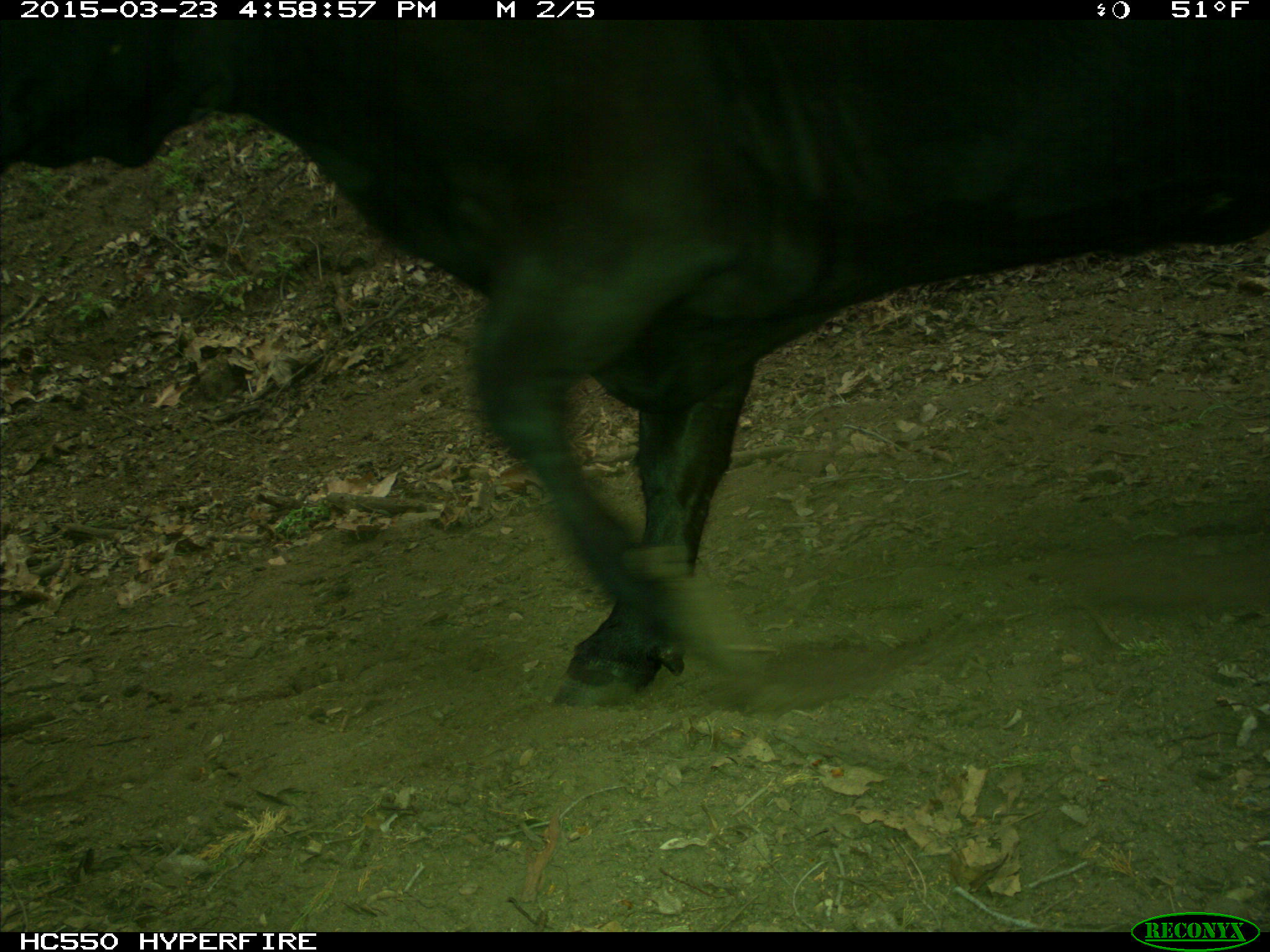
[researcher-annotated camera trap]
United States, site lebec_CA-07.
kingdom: Animalia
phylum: Chordata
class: Mammalia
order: Artiodactyla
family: Bovidae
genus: Bos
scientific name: Bos taurus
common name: domestic cow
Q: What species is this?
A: Bos taurus (domestic cow).